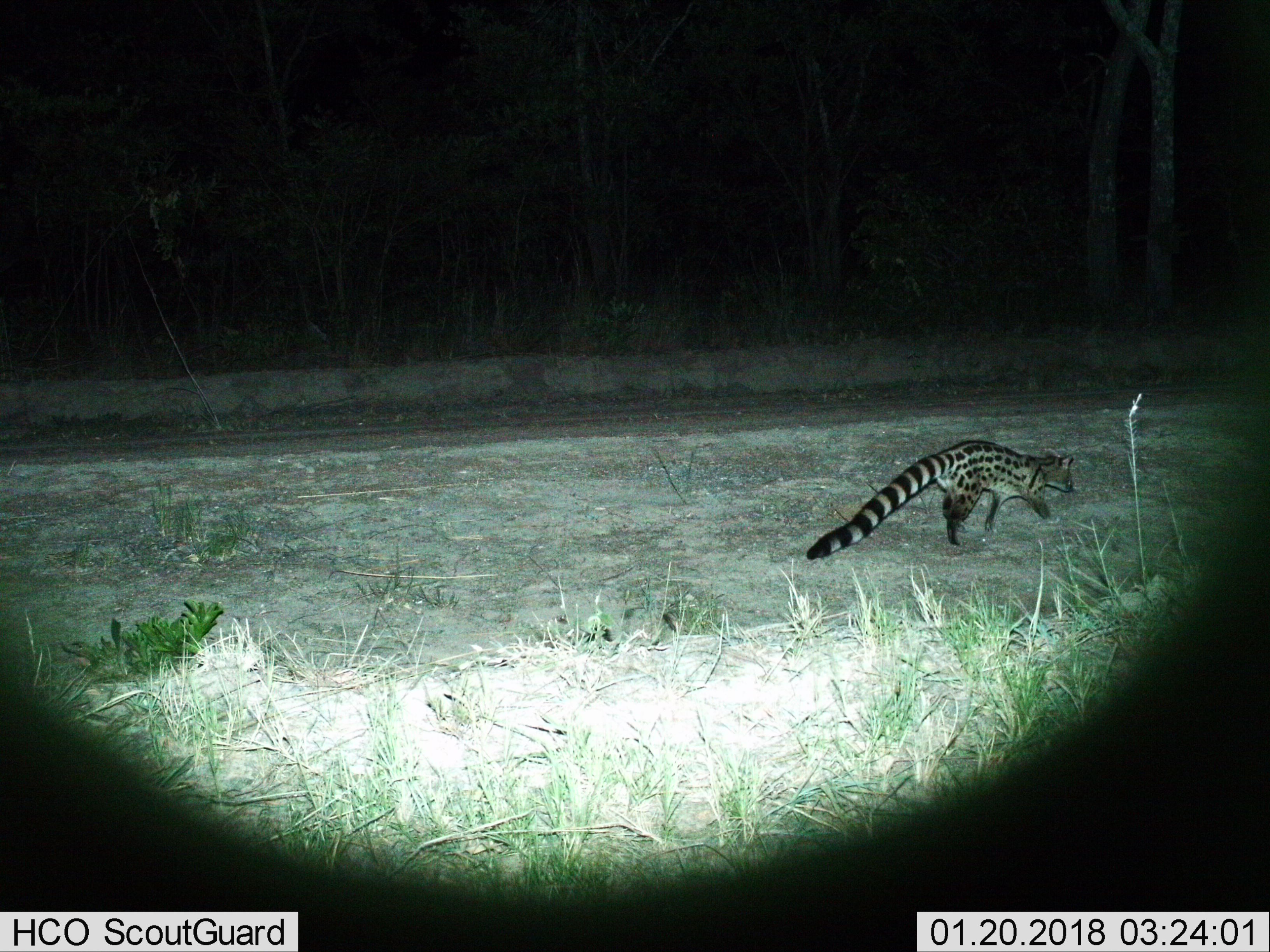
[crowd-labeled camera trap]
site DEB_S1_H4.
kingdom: Animalia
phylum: Chordata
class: Mammalia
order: Carnivora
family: Viverridae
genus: Genetta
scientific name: Genetta genetta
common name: small-spotted genet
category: genetcommonsmallspotted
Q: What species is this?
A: Genetcommonsmallspotted (small-spotted genet) (Genetta genetta).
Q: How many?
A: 1.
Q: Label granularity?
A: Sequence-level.